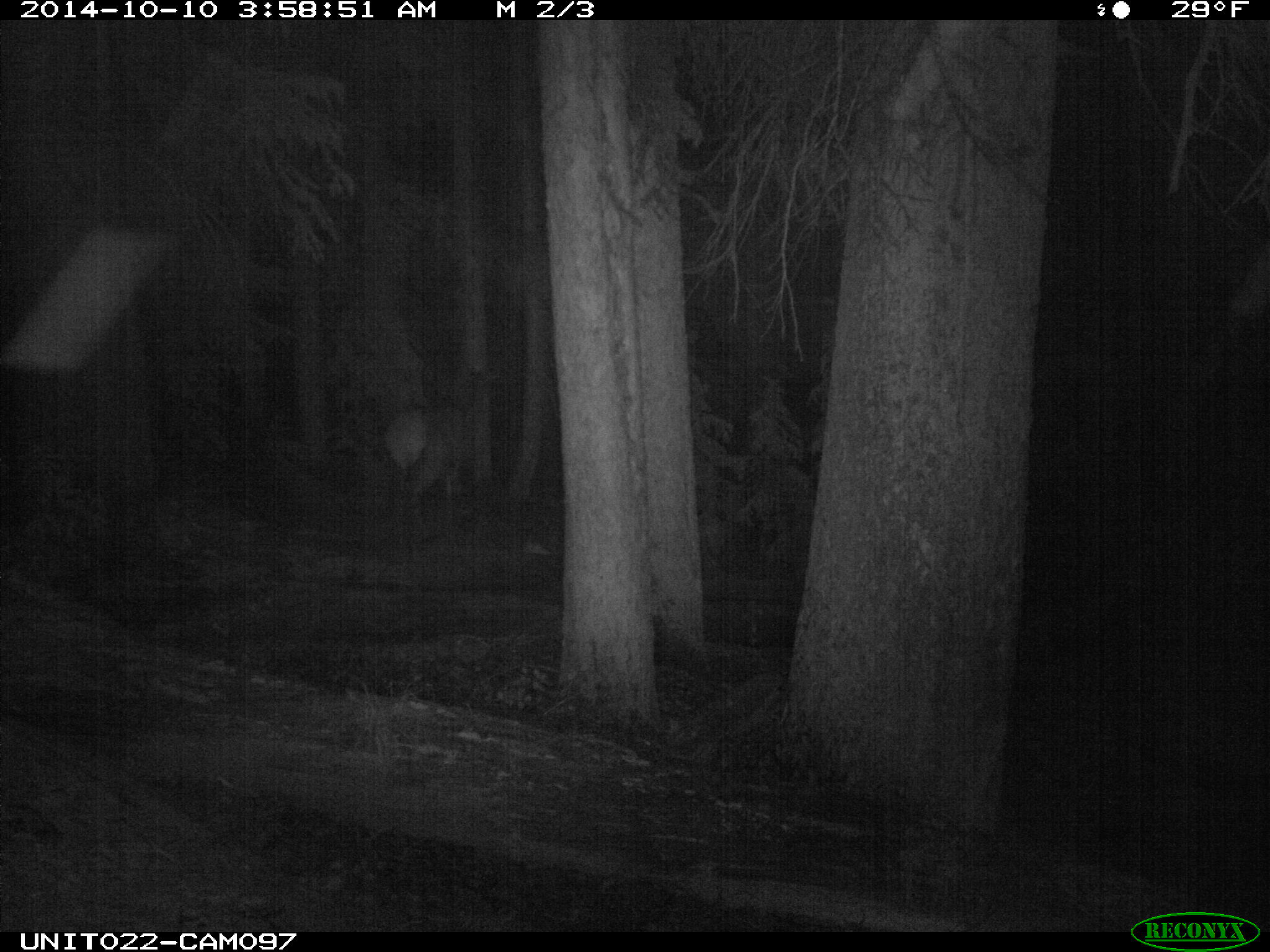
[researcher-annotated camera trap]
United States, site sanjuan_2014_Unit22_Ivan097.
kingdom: Animalia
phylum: Chordata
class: Mammalia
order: Artiodactyla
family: Cervidae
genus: Cervus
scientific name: Cervus elaphus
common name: red deer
Cervus elaphus (red deer).